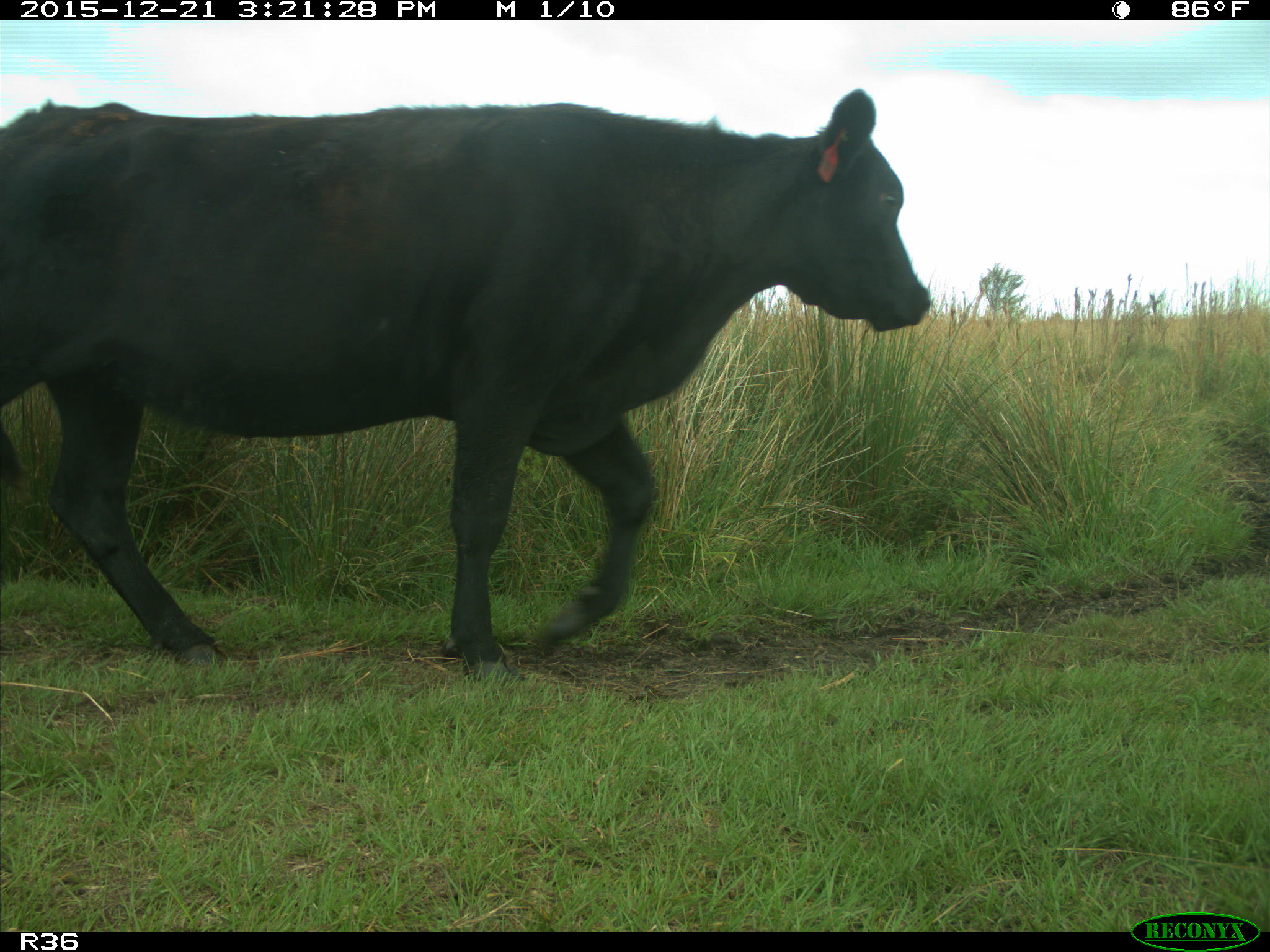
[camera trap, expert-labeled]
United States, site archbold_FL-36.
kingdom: Animalia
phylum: Chordata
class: Mammalia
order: Artiodactyla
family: Bovidae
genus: Bos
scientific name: Bos taurus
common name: domestic cow